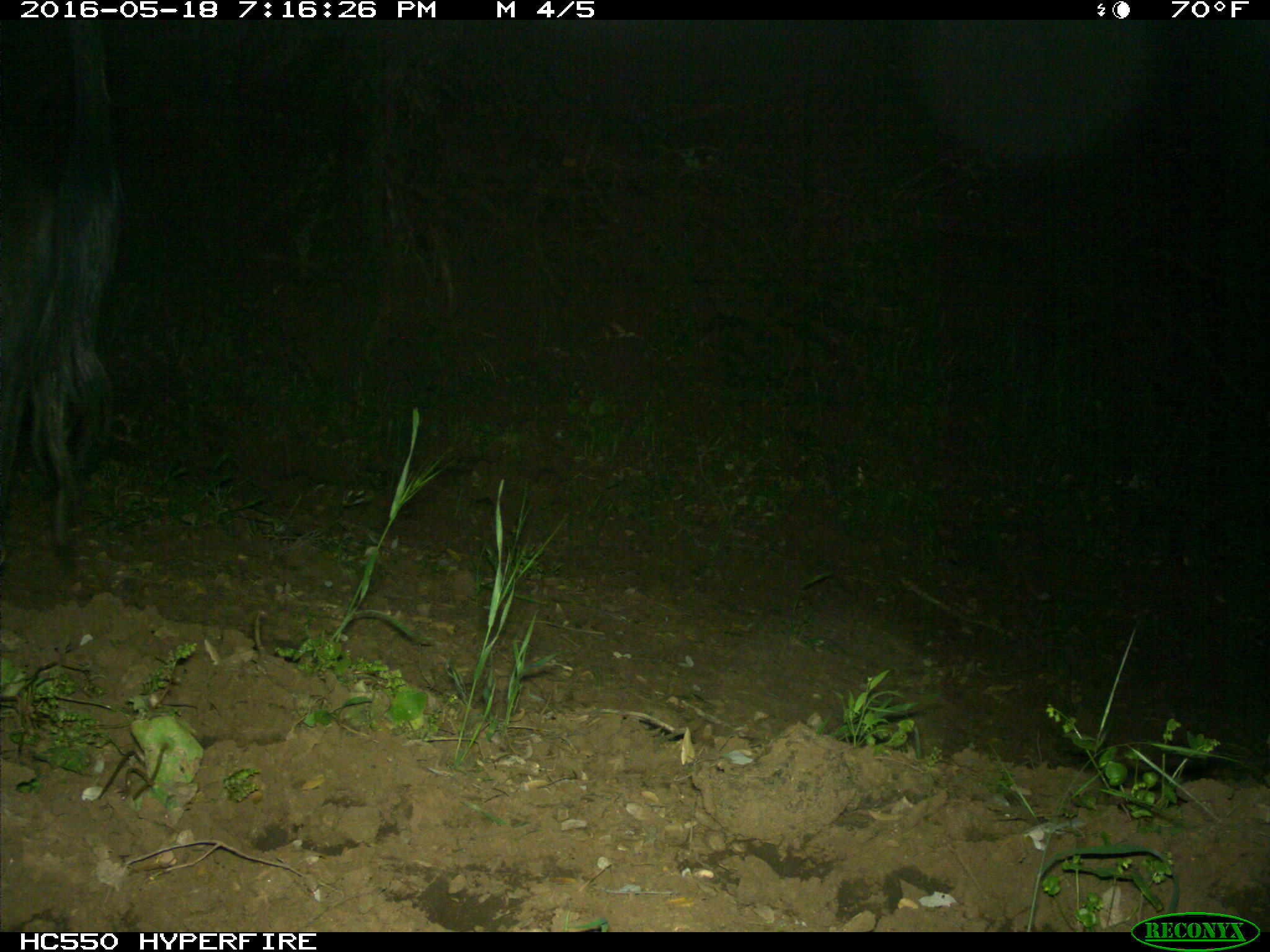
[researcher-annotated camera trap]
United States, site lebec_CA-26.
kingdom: Animalia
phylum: Chordata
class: Mammalia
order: Artiodactyla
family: Bovidae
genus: Bos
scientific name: Bos taurus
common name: domestic cow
Bos taurus (domestic cow).